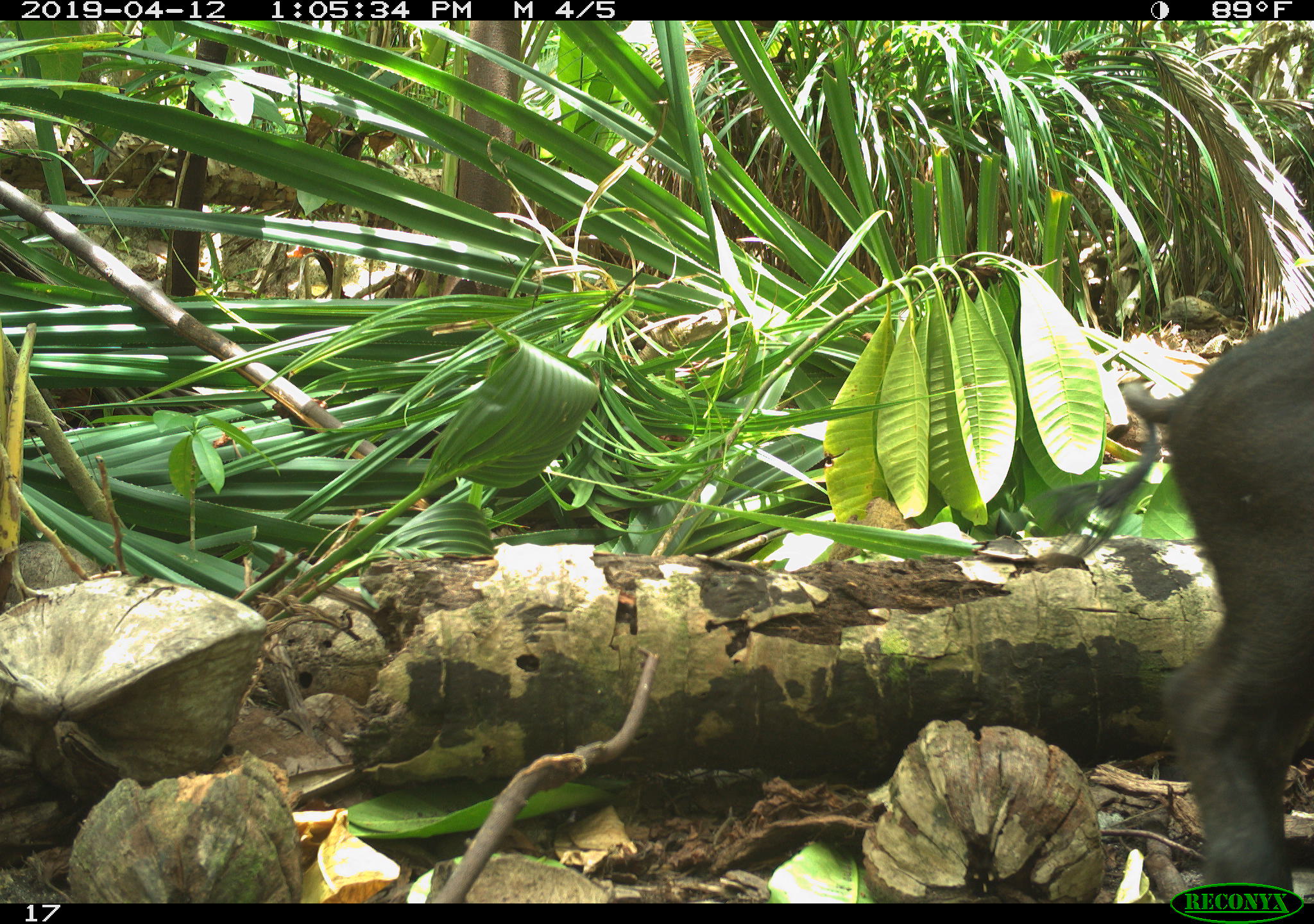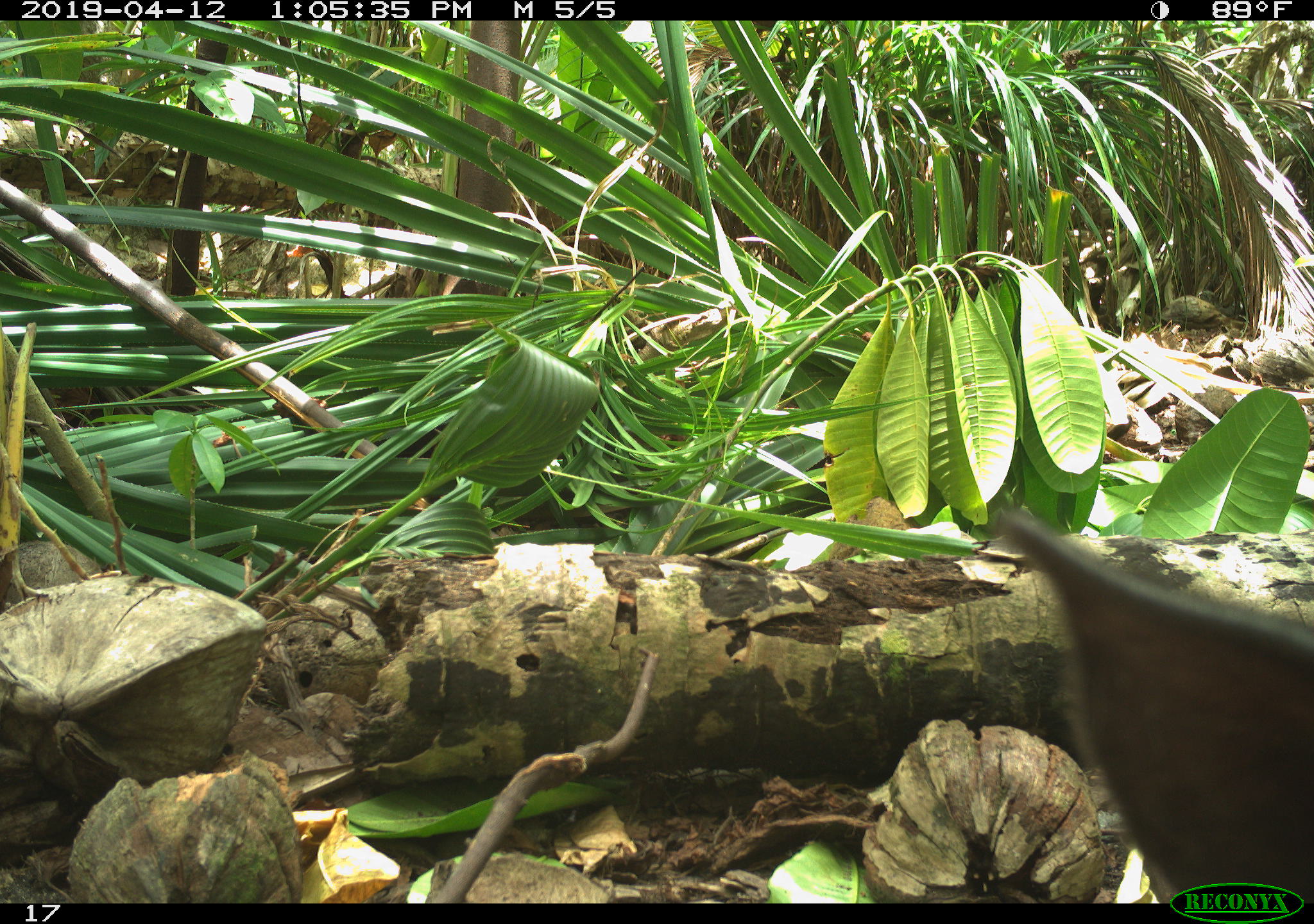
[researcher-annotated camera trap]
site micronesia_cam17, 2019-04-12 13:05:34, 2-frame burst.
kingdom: Animalia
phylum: Chordata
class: Mammalia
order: Artiodactyla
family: Suidae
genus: Sus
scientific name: Sus scrofa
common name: pig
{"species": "pig (Sus scrofa)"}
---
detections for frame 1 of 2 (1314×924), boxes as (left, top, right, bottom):
pig: (1109, 286, 1314, 903)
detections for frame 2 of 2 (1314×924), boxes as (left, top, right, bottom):
pig: (993, 499, 1314, 903)